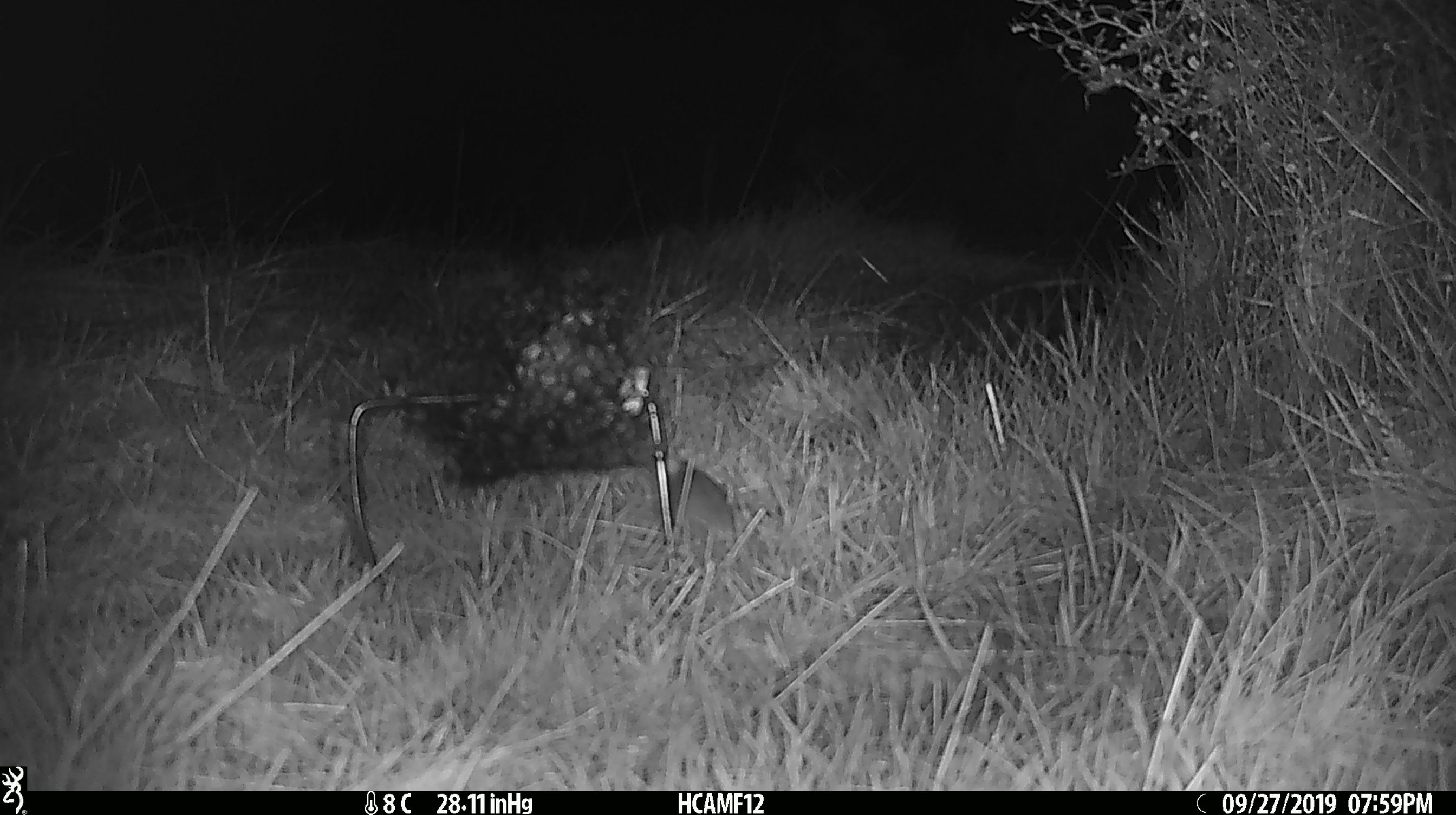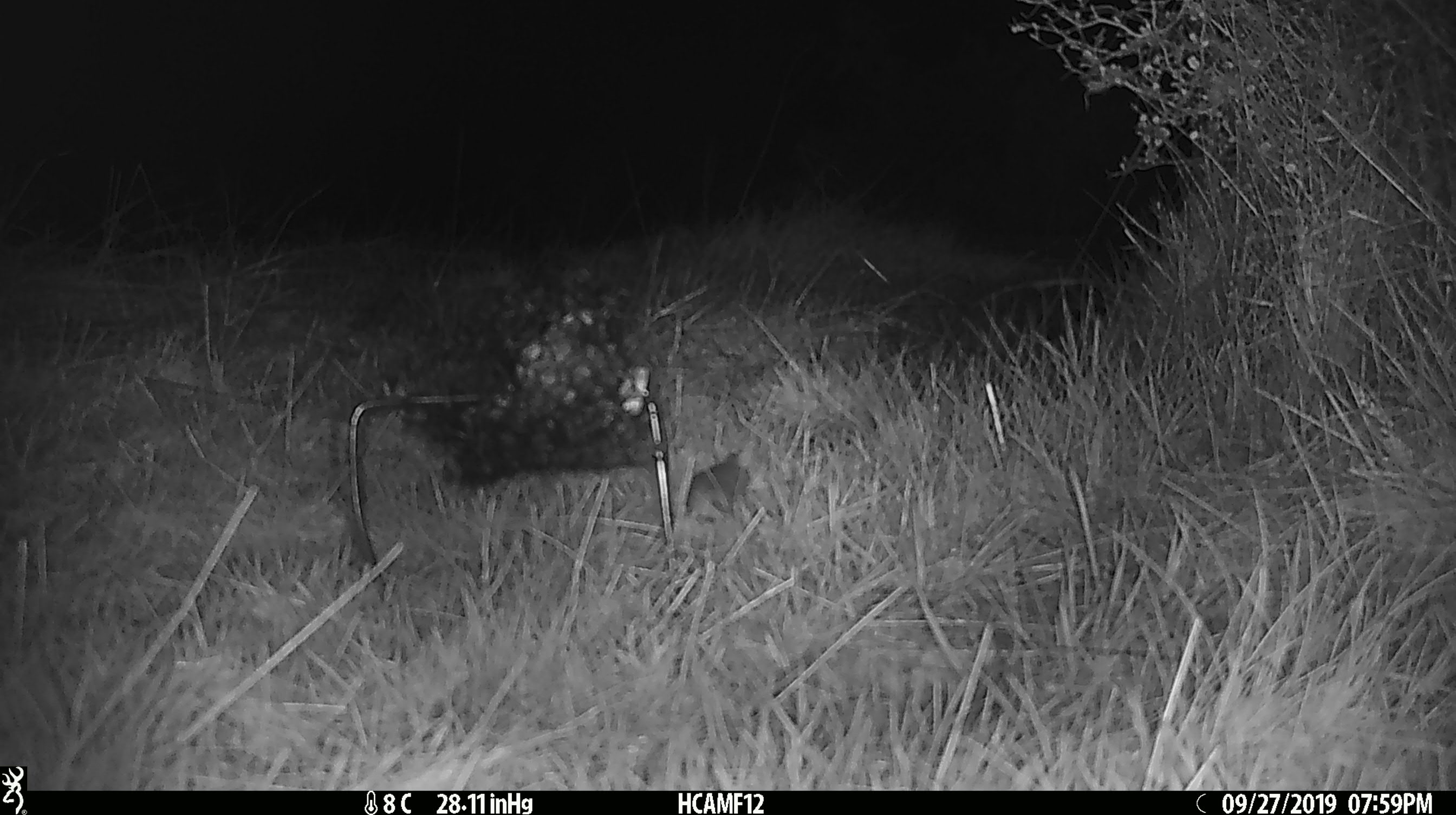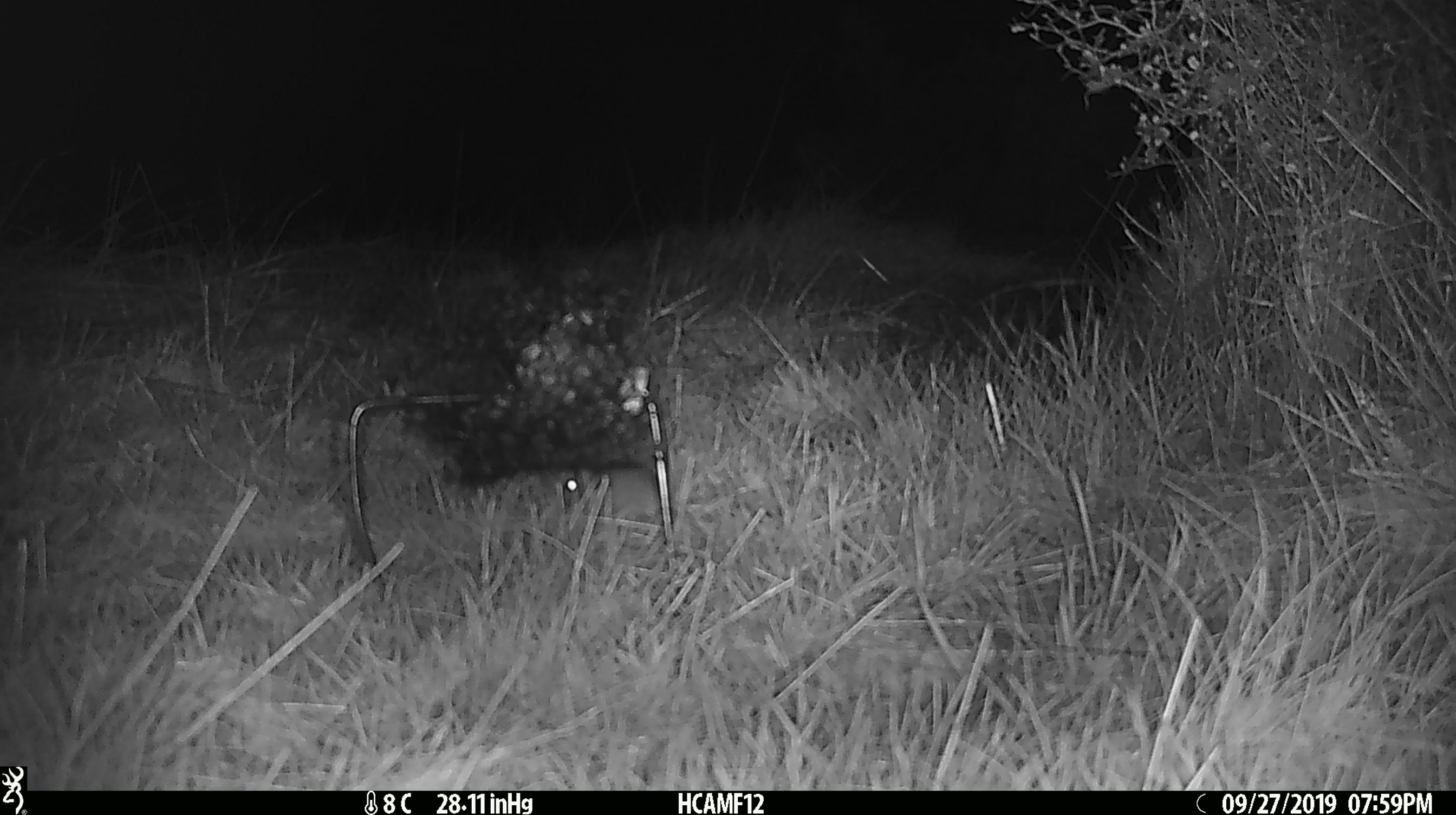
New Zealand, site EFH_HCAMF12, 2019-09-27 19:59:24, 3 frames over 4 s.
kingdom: Animalia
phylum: Chordata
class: Mammalia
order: Rodentia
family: Muridae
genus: Mus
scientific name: Mus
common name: mouse